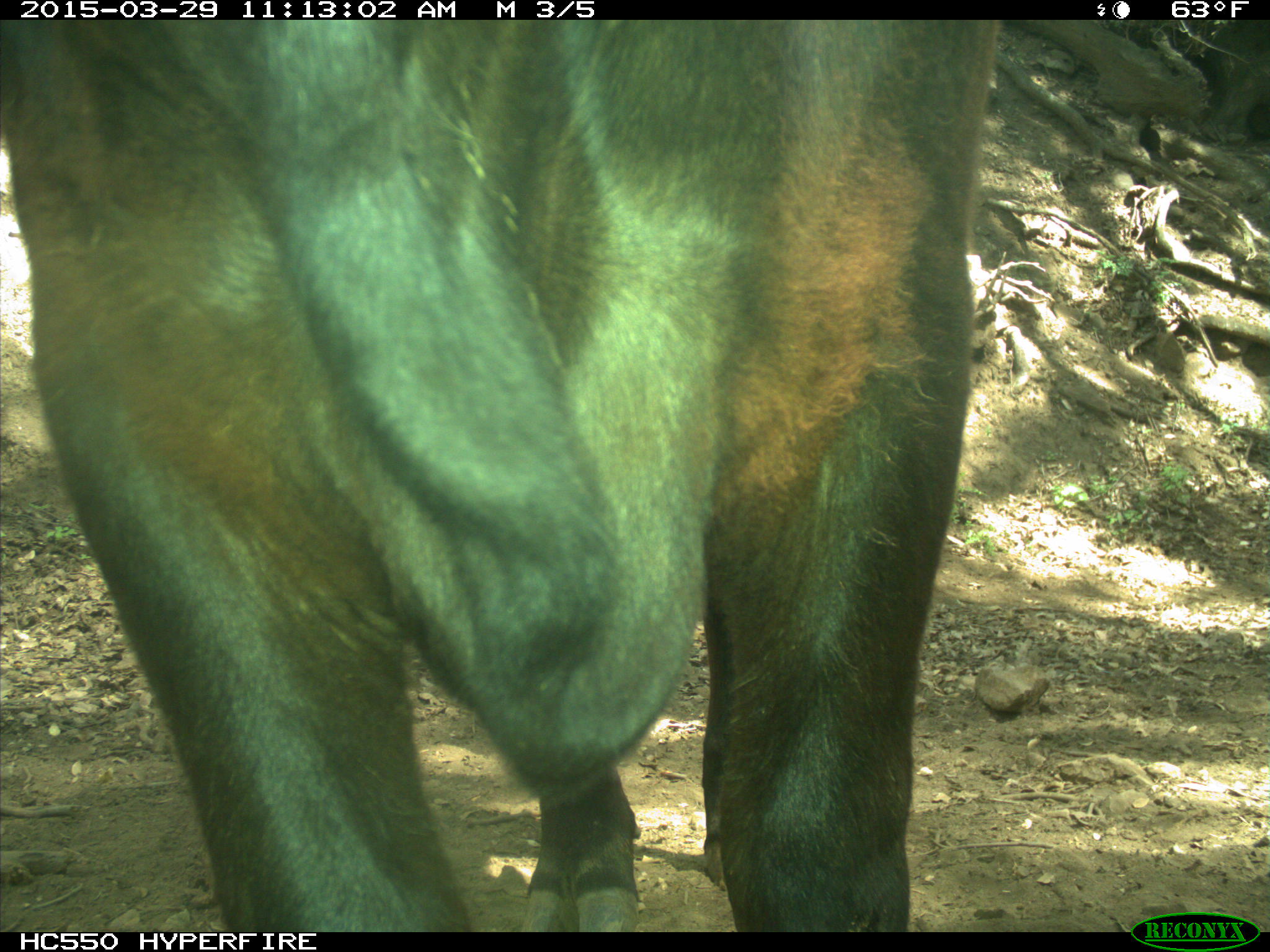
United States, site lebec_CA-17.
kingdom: Animalia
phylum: Chordata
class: Mammalia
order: Artiodactyla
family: Bovidae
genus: Bos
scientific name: Bos taurus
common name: domestic cow